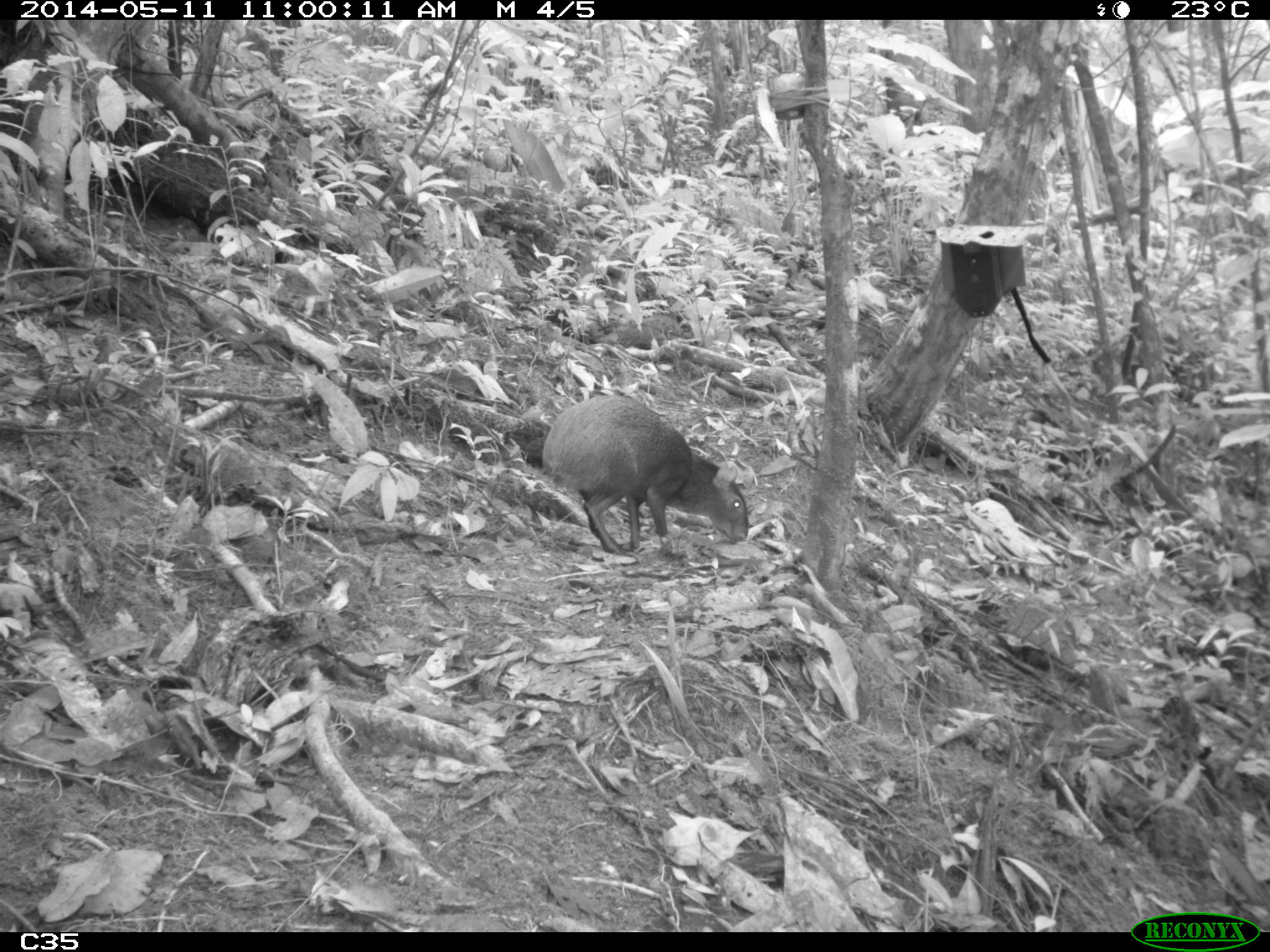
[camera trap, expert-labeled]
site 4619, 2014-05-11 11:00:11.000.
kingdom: Animalia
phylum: Chordata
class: Mammalia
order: Rodentia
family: Dasyproctidae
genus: Dasyprocta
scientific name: Dasyprocta leporina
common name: red-rumped agouti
Dasyprocta leporina (red-rumped agouti), count 1, age adult, sex male.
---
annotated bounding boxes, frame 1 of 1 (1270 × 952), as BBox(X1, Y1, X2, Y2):
dasyprocta leporina: BBox(540, 392, 749, 555)